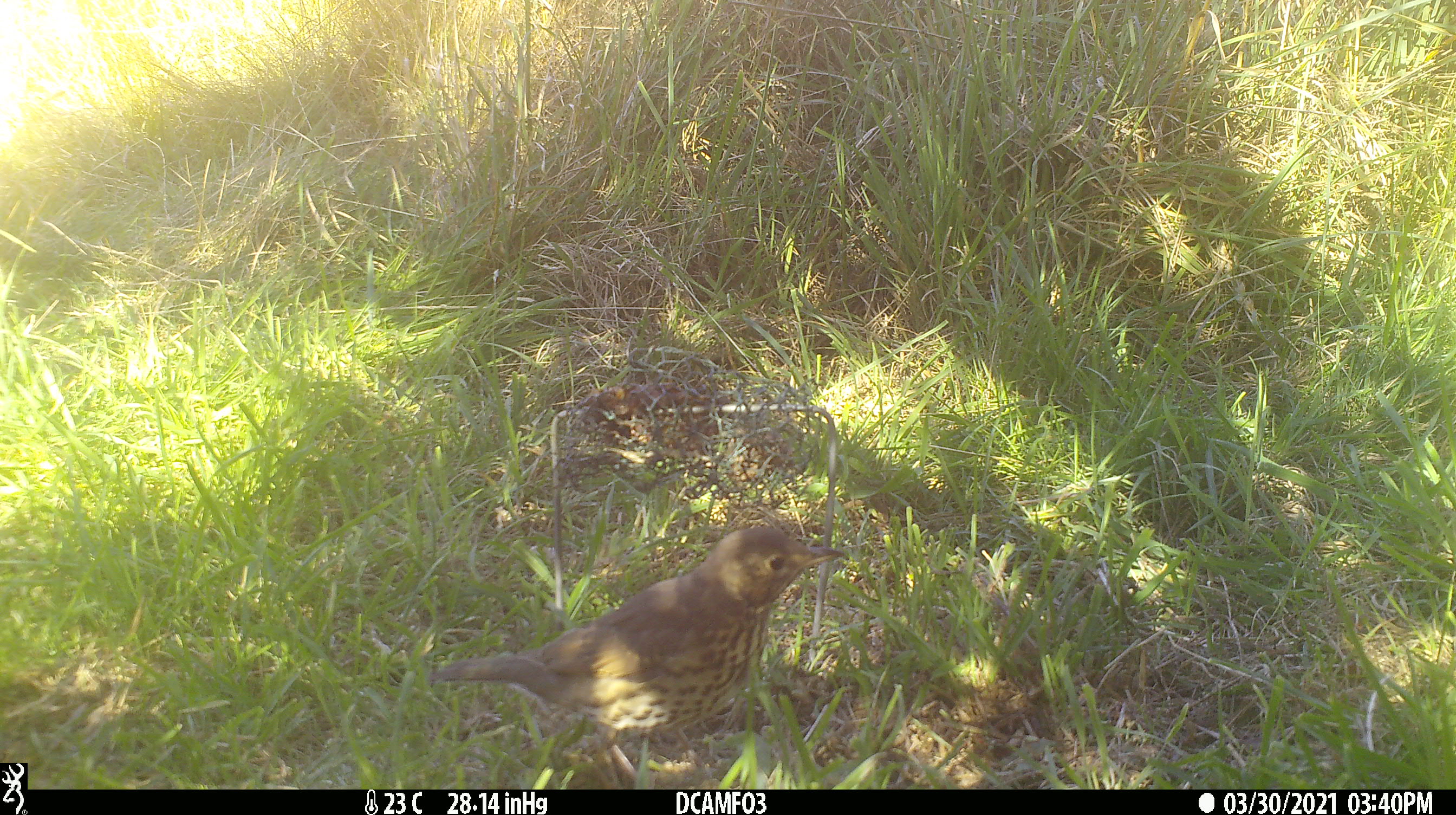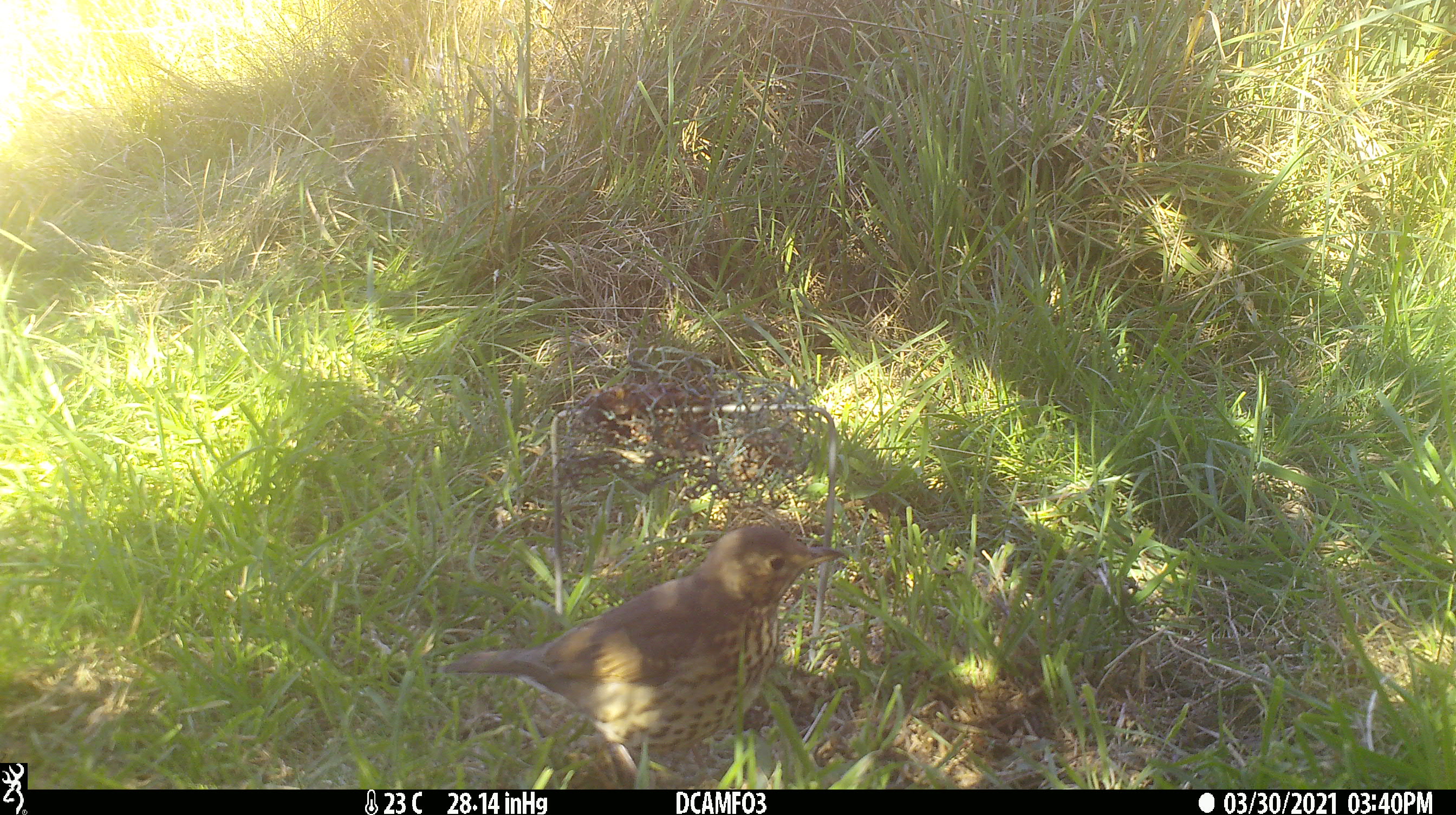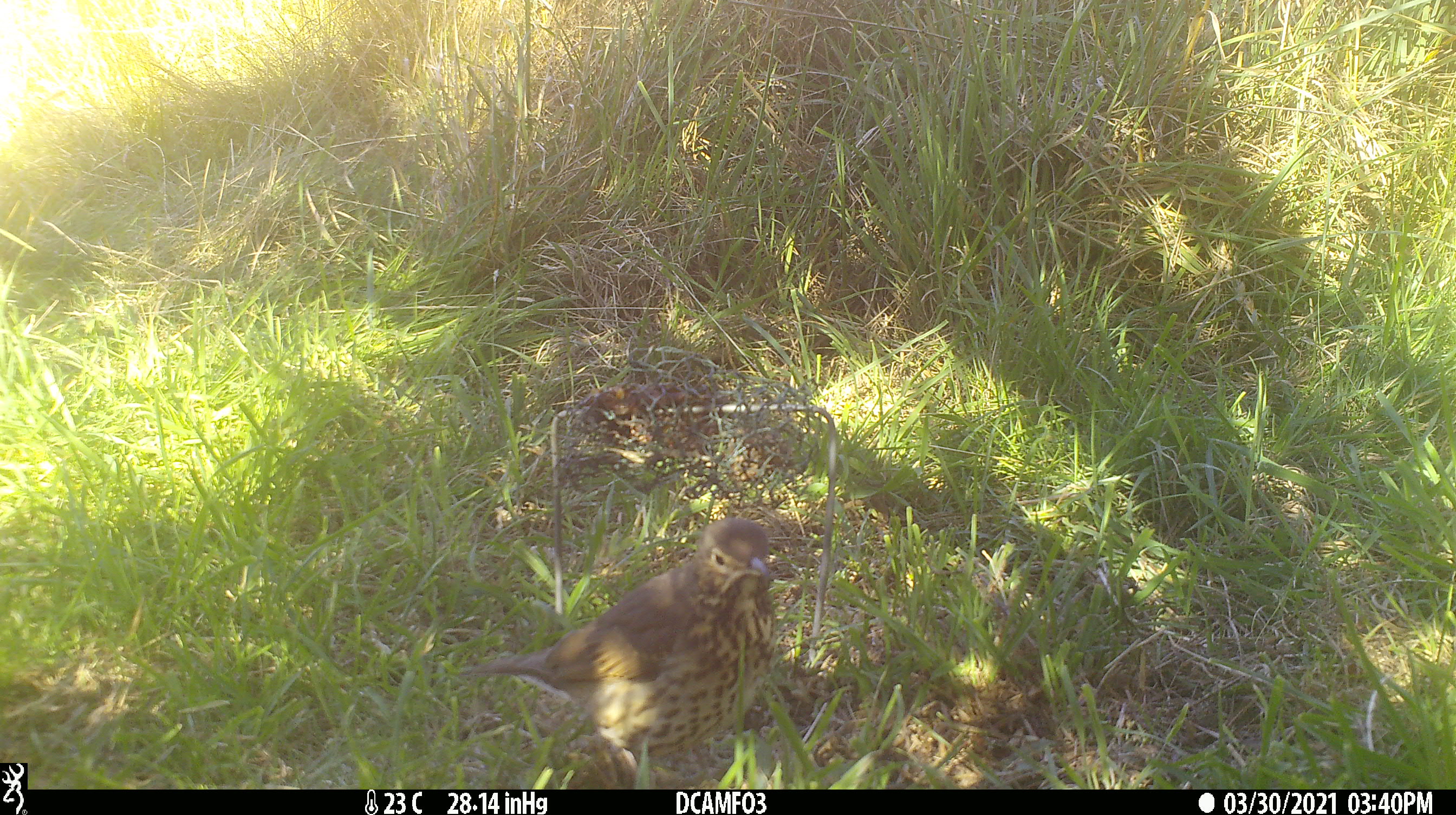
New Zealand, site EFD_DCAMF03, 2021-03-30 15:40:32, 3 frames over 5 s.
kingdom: Animalia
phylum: Chordata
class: Aves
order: Passeriformes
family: Turdidae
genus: Turdus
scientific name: Turdus philomelos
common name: song thrush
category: thrush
Thrush (song thrush) (Turdus philomelos).